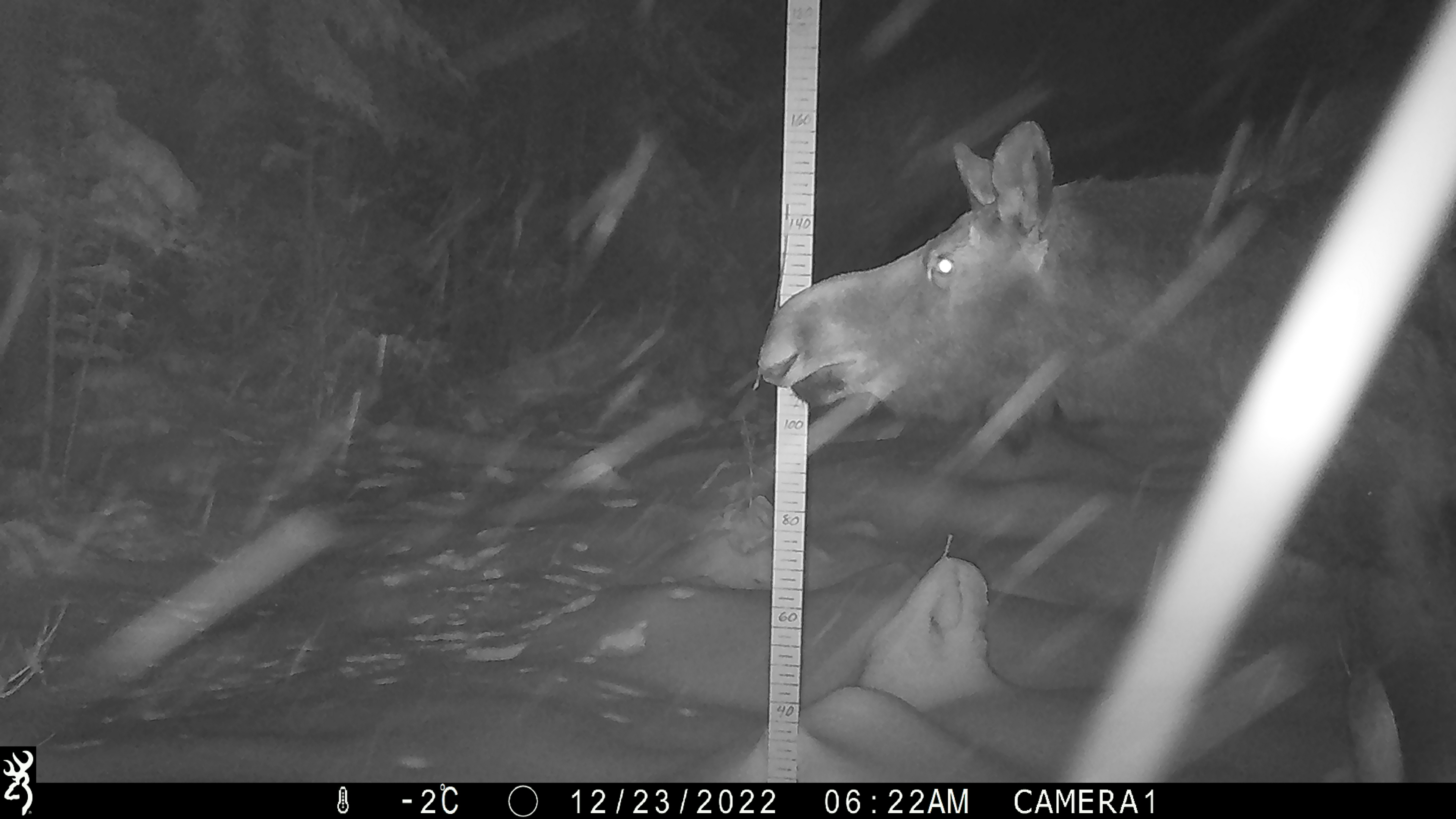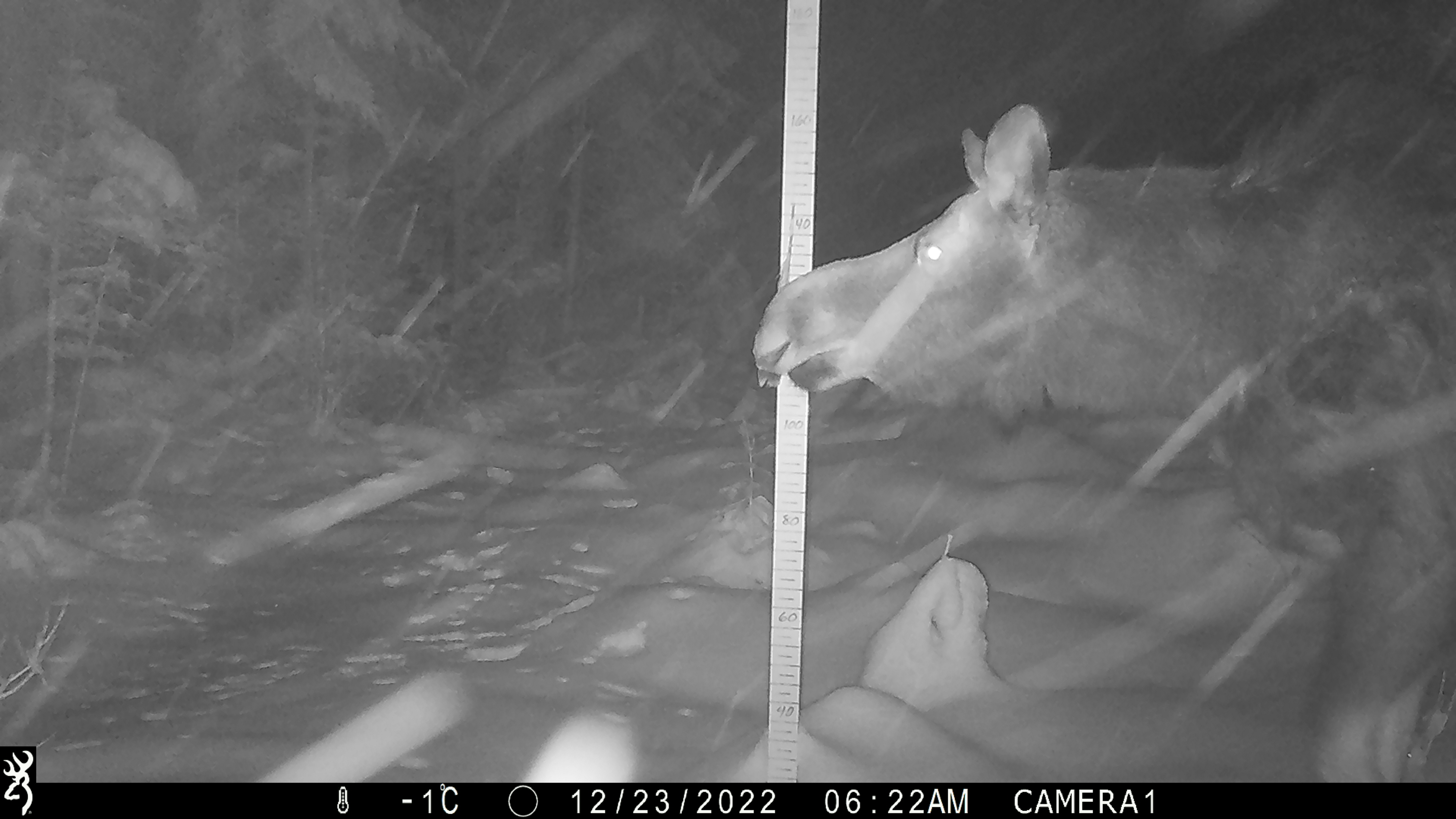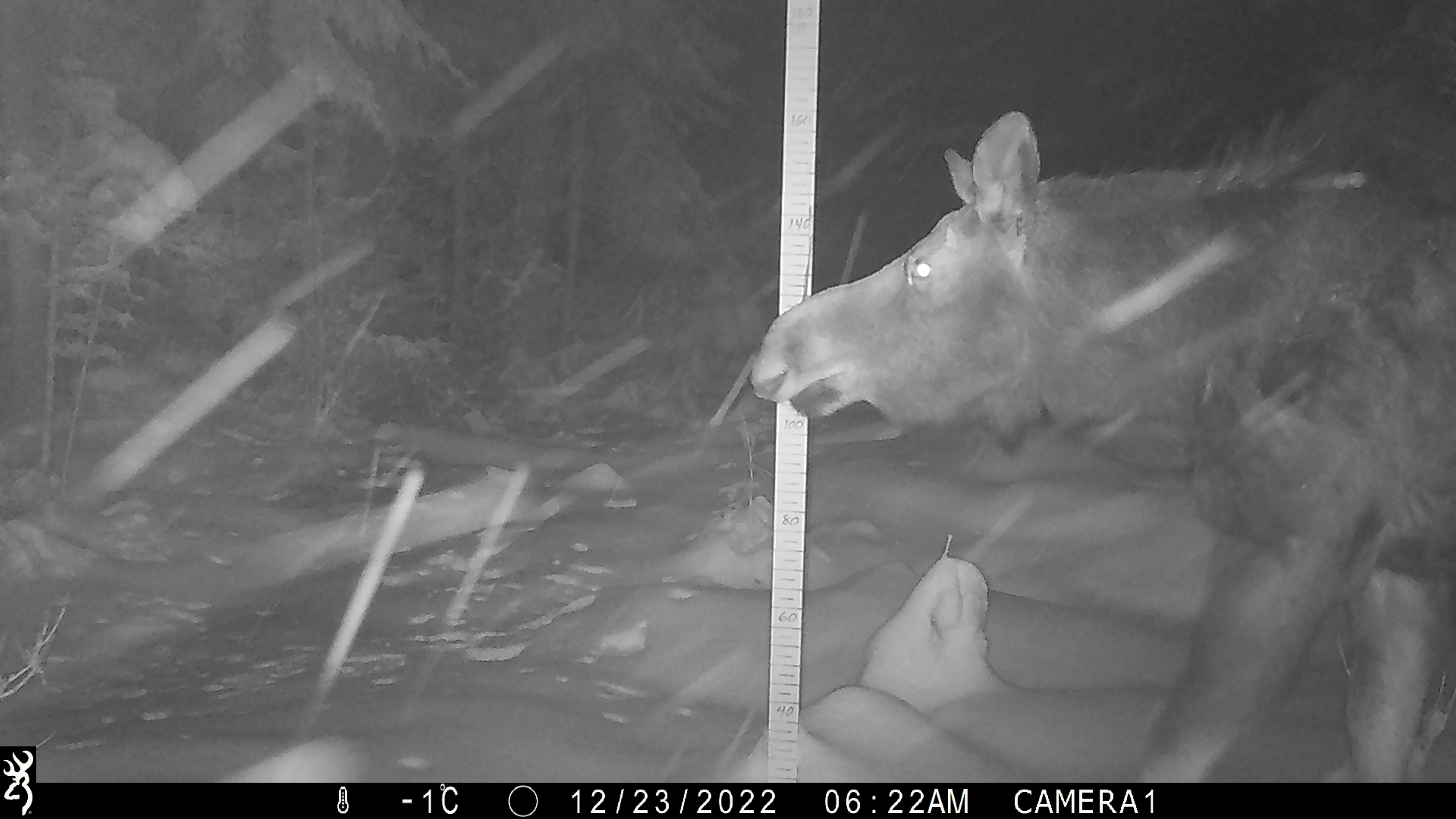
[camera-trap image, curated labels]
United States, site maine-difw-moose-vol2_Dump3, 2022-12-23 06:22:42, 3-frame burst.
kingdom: Animalia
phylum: Chordata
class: Mammalia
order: Artiodactyla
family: Cervidae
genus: Alces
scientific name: Alces alces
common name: moose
Moose (Alces alces).